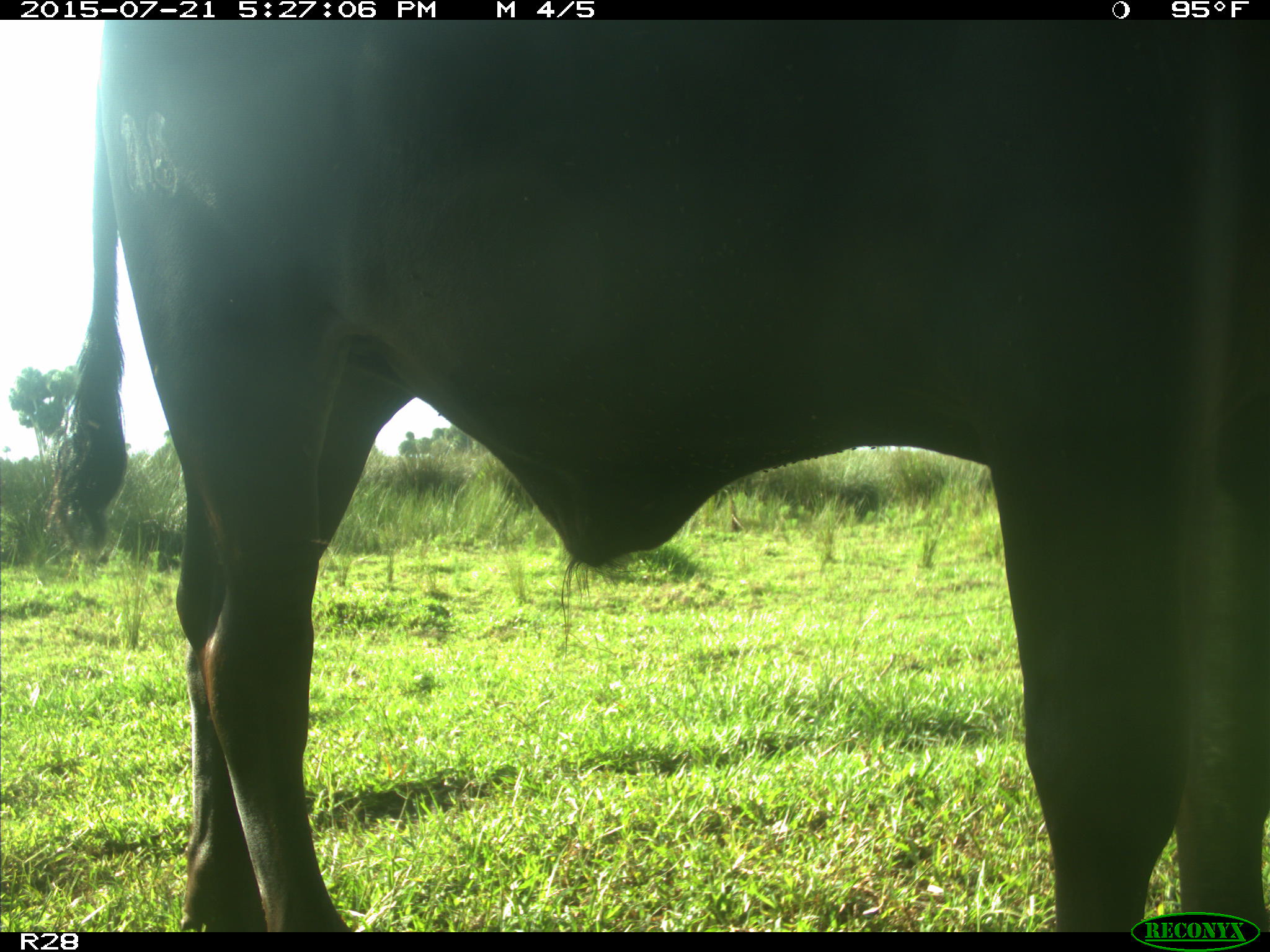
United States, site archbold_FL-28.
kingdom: Animalia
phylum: Chordata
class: Mammalia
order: Artiodactyla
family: Bovidae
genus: Bos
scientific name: Bos taurus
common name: domestic cow